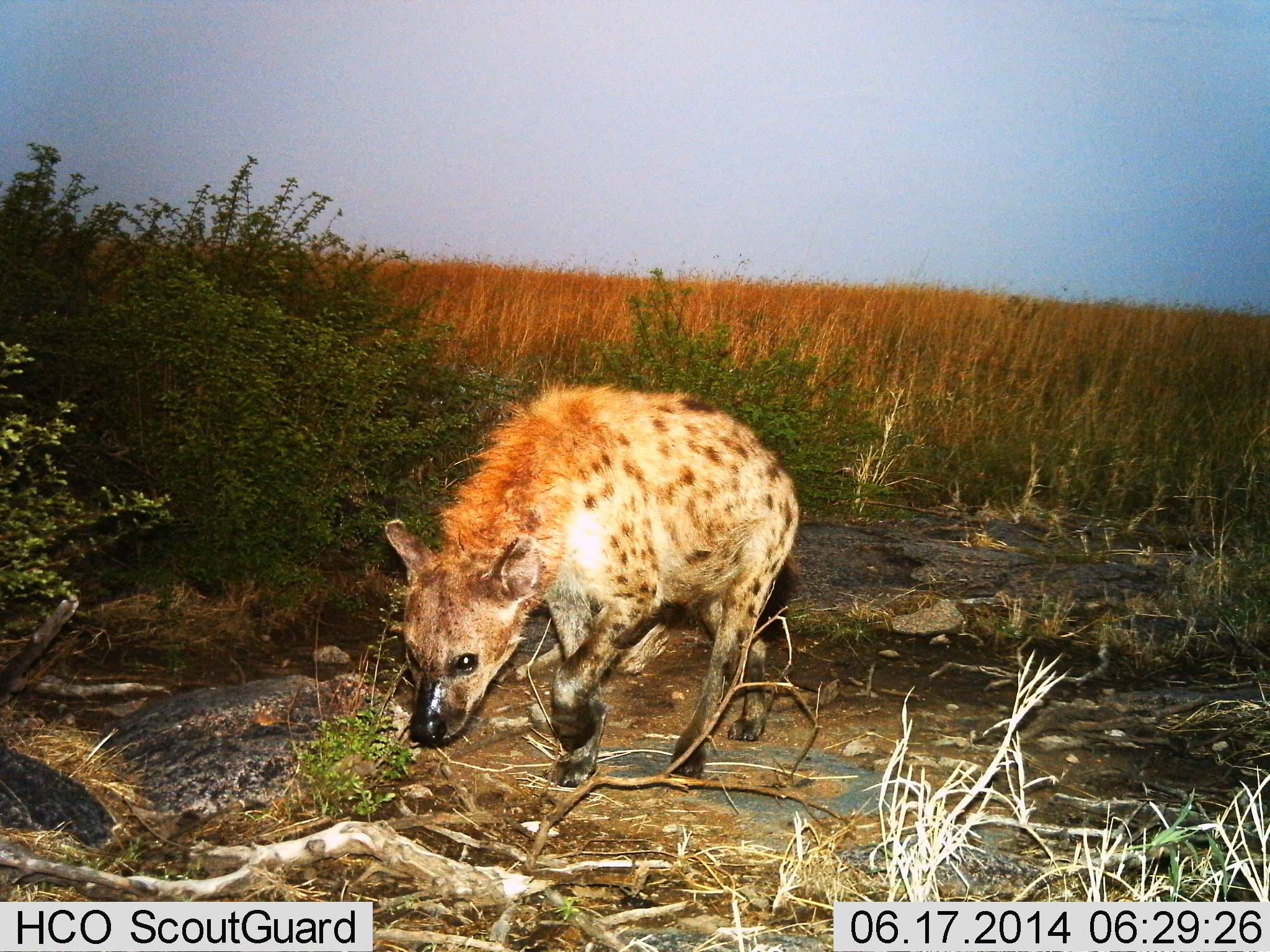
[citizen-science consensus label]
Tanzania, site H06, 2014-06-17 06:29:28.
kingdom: Animalia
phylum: Chordata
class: Mammalia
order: Carnivora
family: Hyaenidae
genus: Crocuta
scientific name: Crocuta crocuta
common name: spotted hyena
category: hyenaspotted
Hyenaspotted (spotted hyena) (Crocuta crocuta), count 1. Behavior (volunteer vote fractions): standing 0%, resting 0%, moving 100%, interacting 0%. Young present (vote fraction): 0%. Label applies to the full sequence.